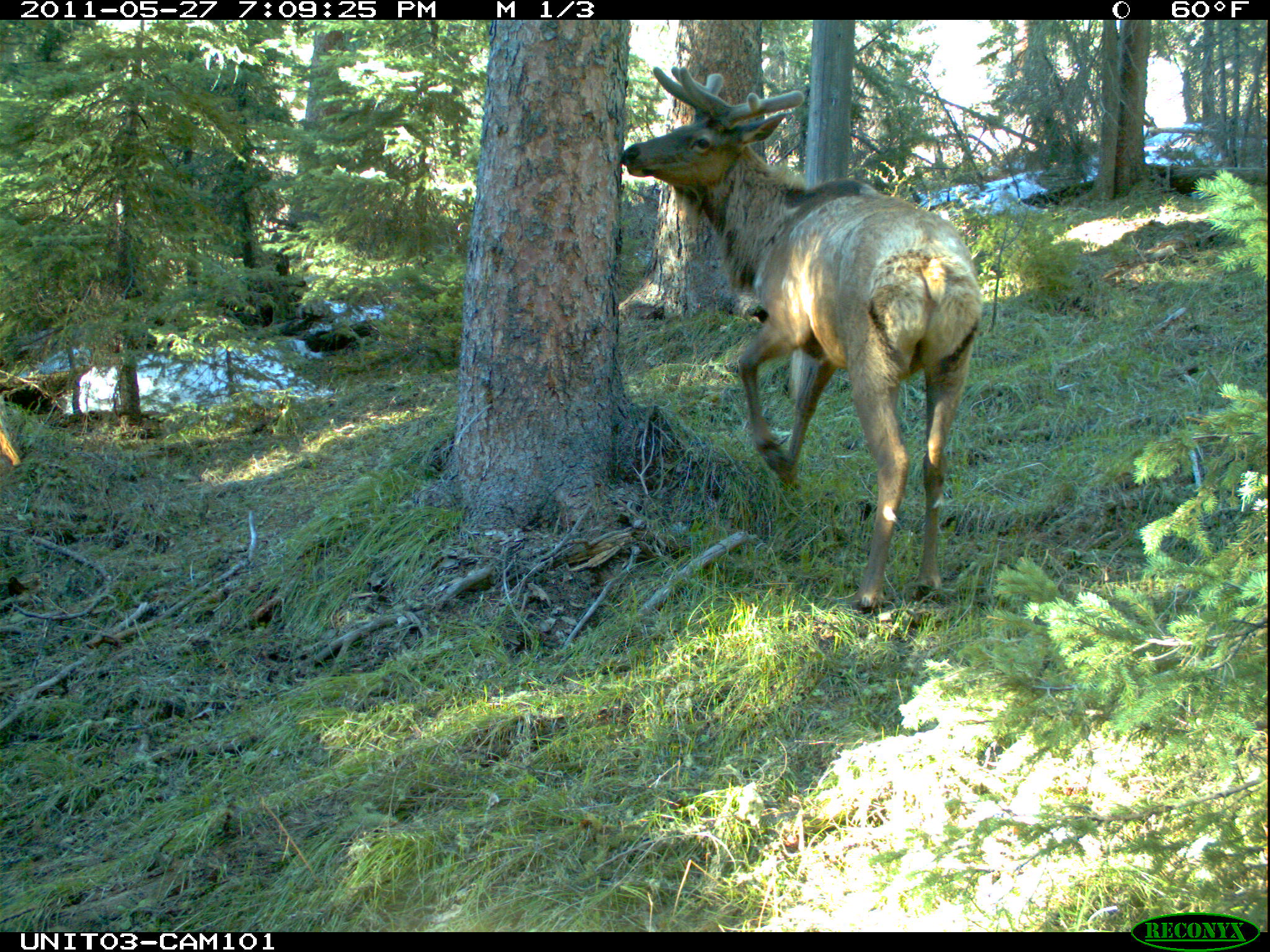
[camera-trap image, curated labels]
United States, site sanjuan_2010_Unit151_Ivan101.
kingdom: Animalia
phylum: Chordata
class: Mammalia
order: Artiodactyla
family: Cervidae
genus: Cervus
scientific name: Cervus elaphus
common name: red deer